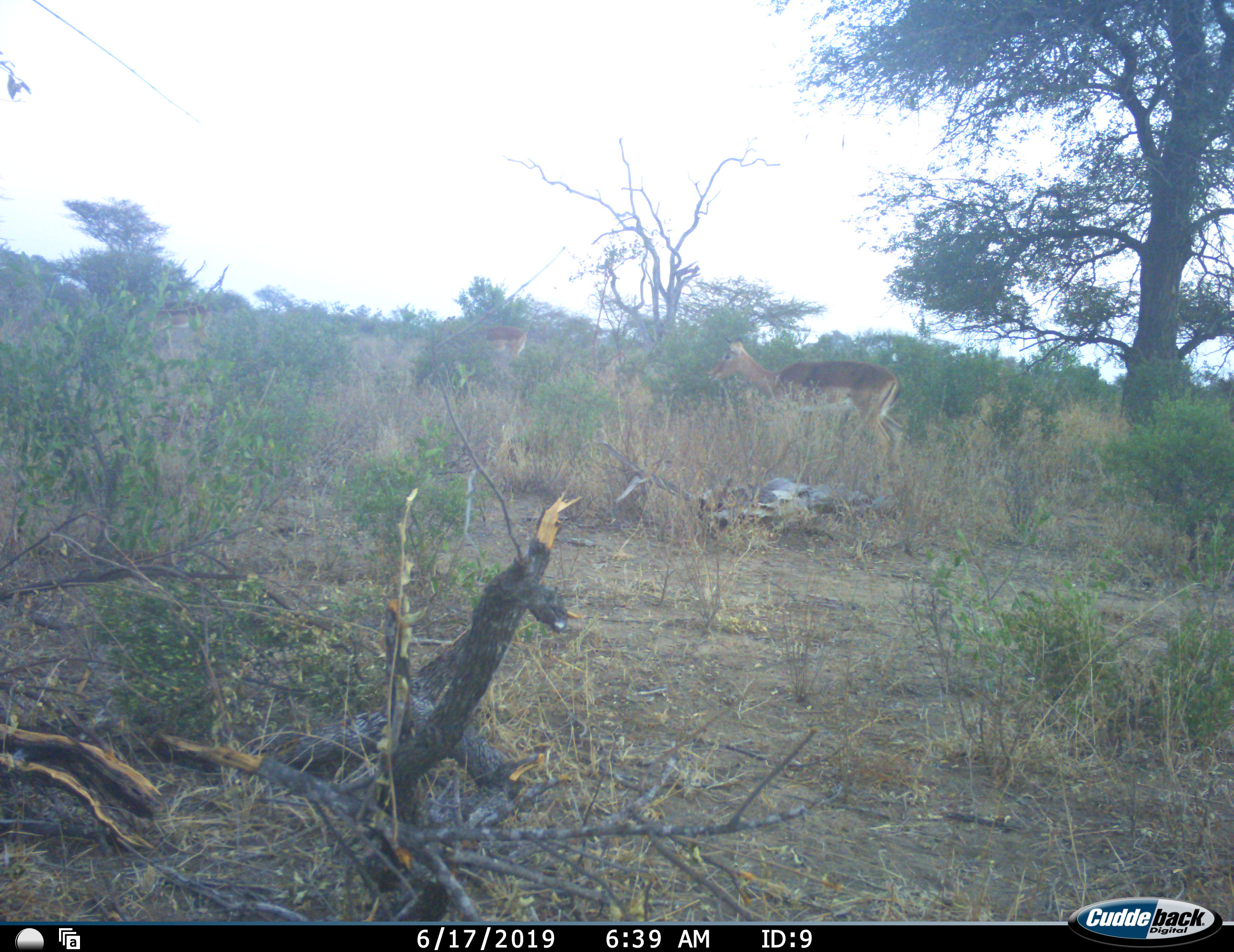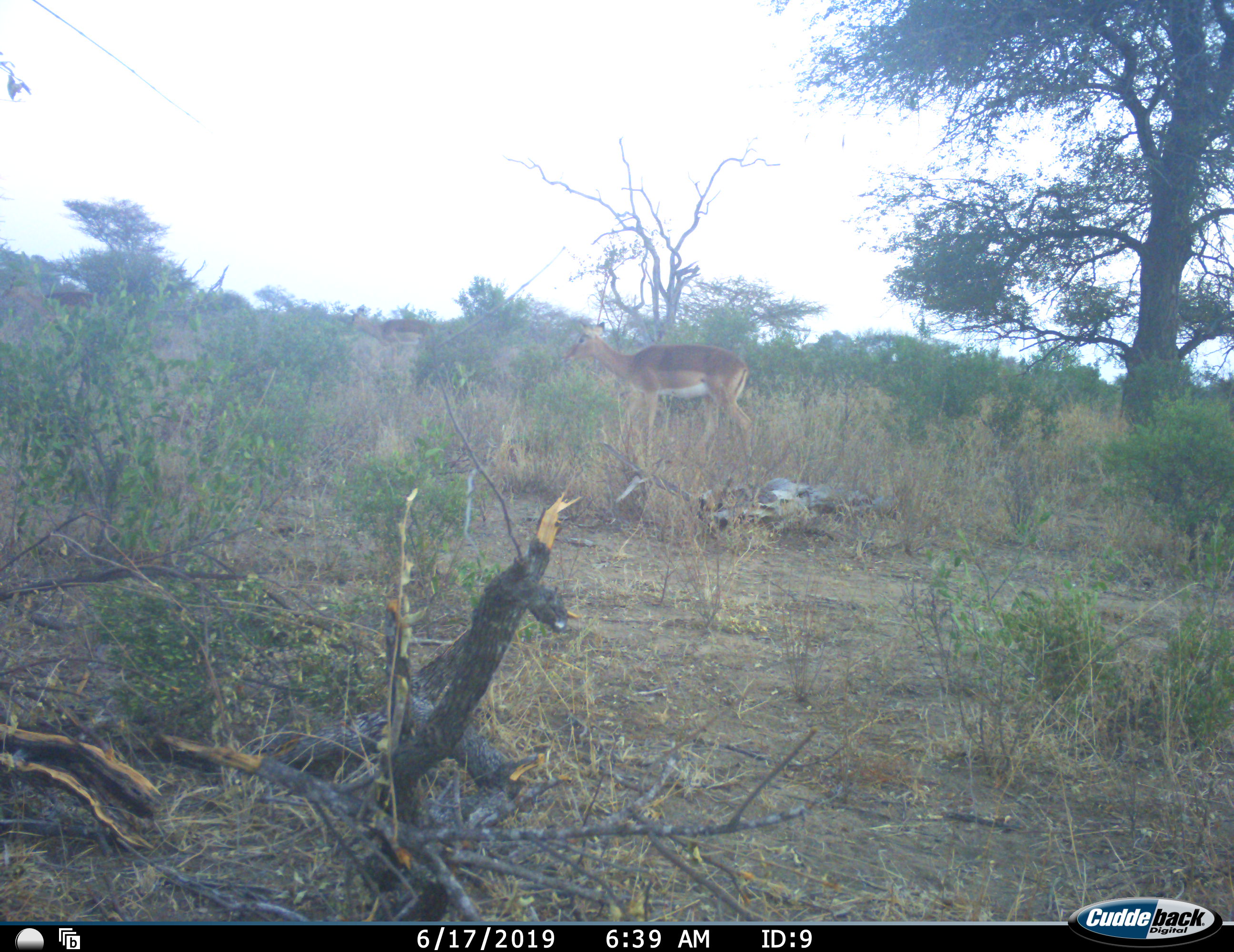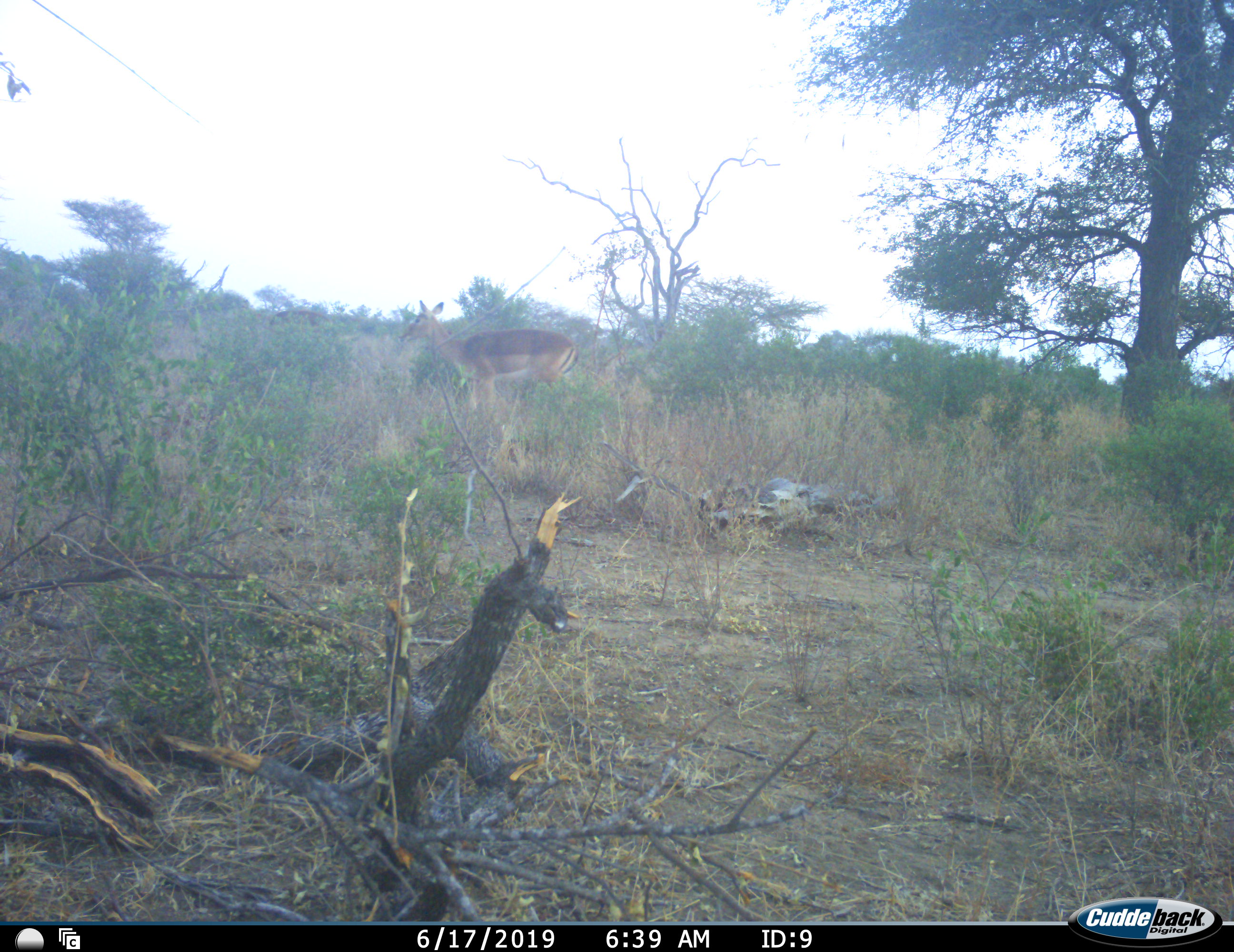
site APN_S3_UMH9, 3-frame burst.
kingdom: Animalia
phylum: Chordata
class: Mammalia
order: Artiodactyla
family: Bovidae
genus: Aepyceros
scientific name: Aepyceros melampus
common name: impala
Impala (Aepyceros melampus), count 3. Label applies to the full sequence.